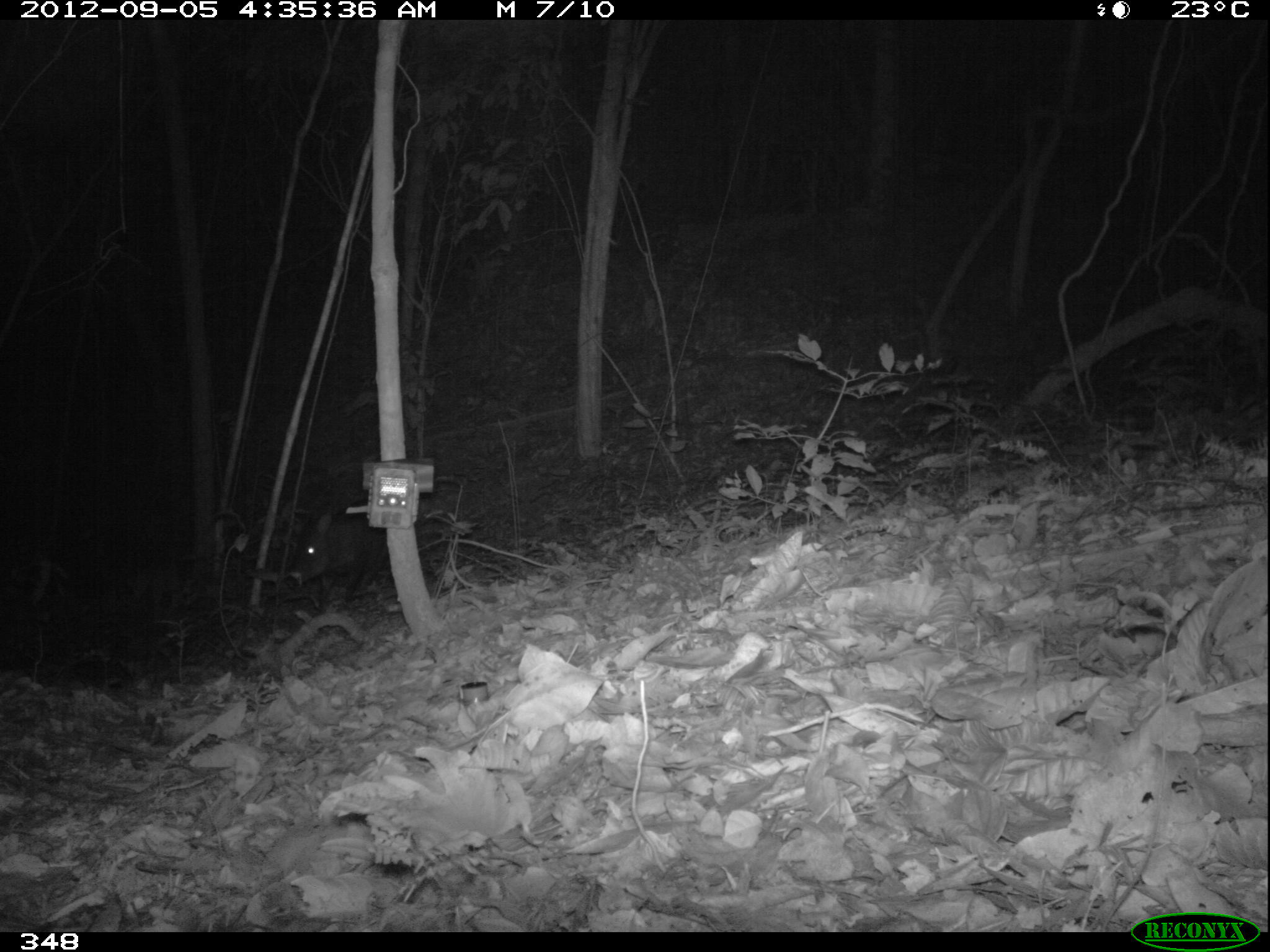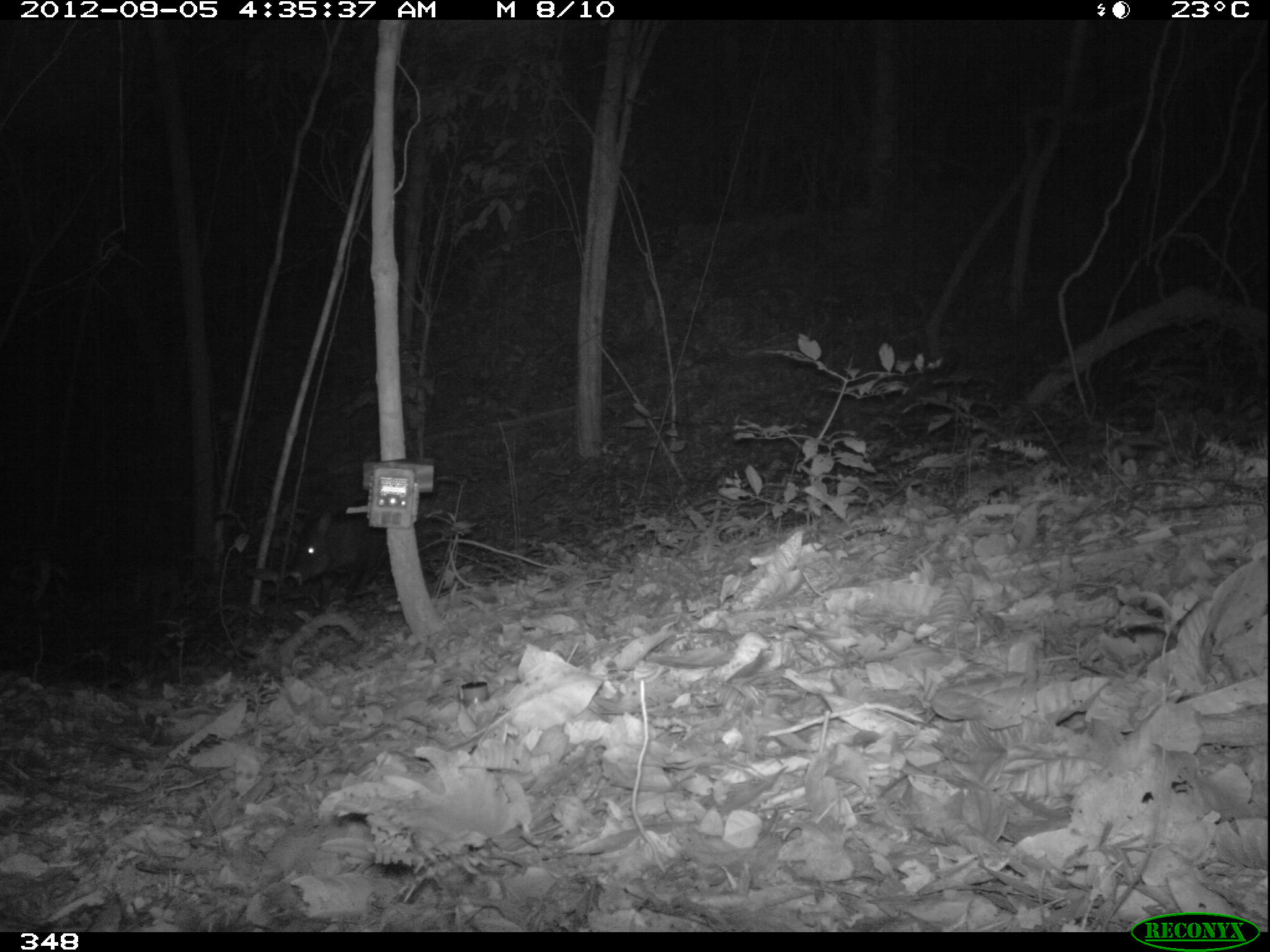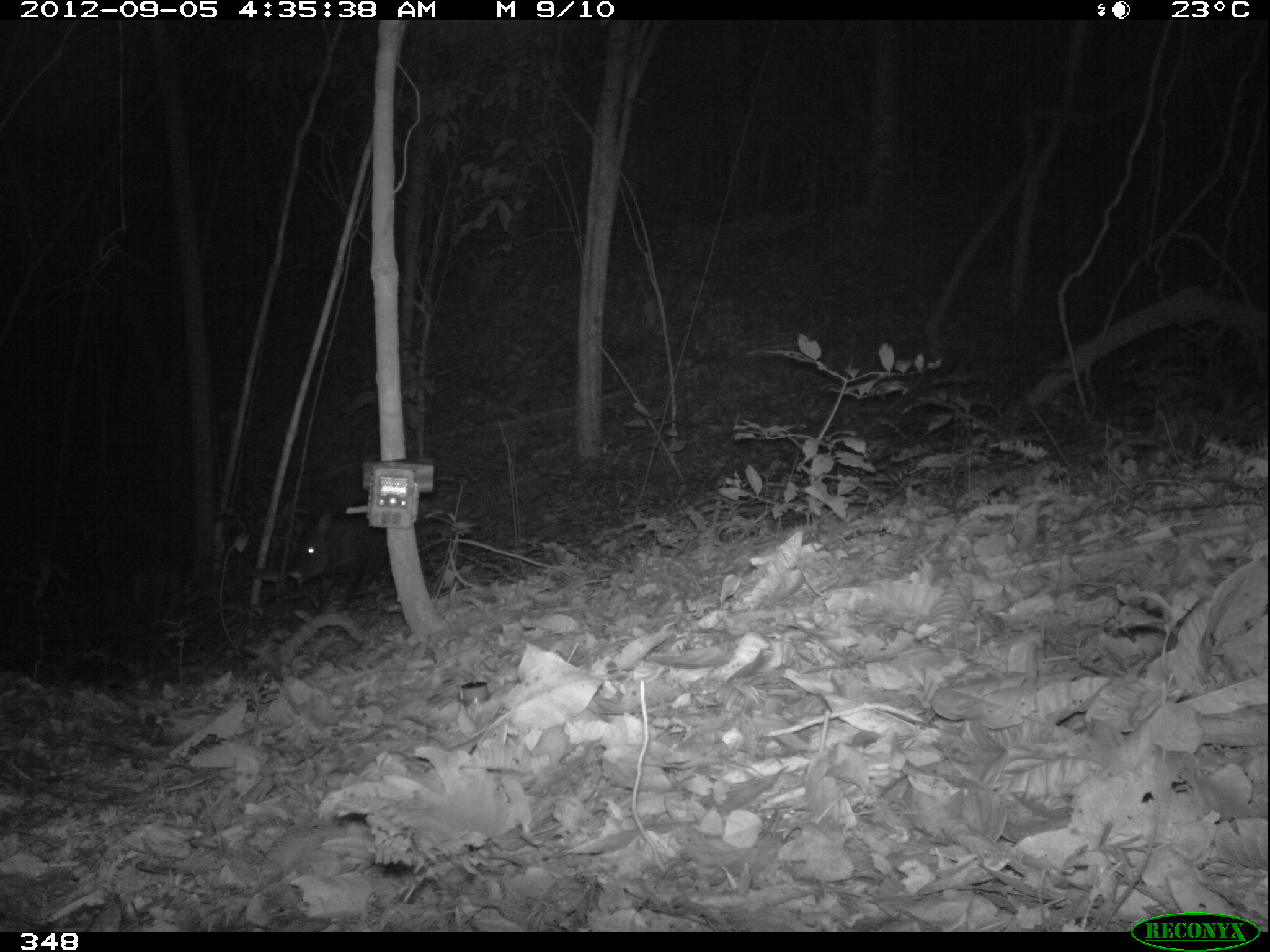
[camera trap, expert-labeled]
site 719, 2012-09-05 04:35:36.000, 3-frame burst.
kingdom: Animalia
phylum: Chordata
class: Mammalia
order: Artiodactyla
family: Tayassuidae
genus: Pecari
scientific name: Pecari tajacu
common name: collared peccary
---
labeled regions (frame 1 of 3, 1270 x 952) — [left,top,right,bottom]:
pecari tajacu: [289,498,387,610]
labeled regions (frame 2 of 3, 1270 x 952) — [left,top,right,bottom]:
pecari tajacu: [290,495,387,612]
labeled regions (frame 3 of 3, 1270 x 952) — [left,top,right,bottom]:
pecari tajacu: [289,494,388,610]